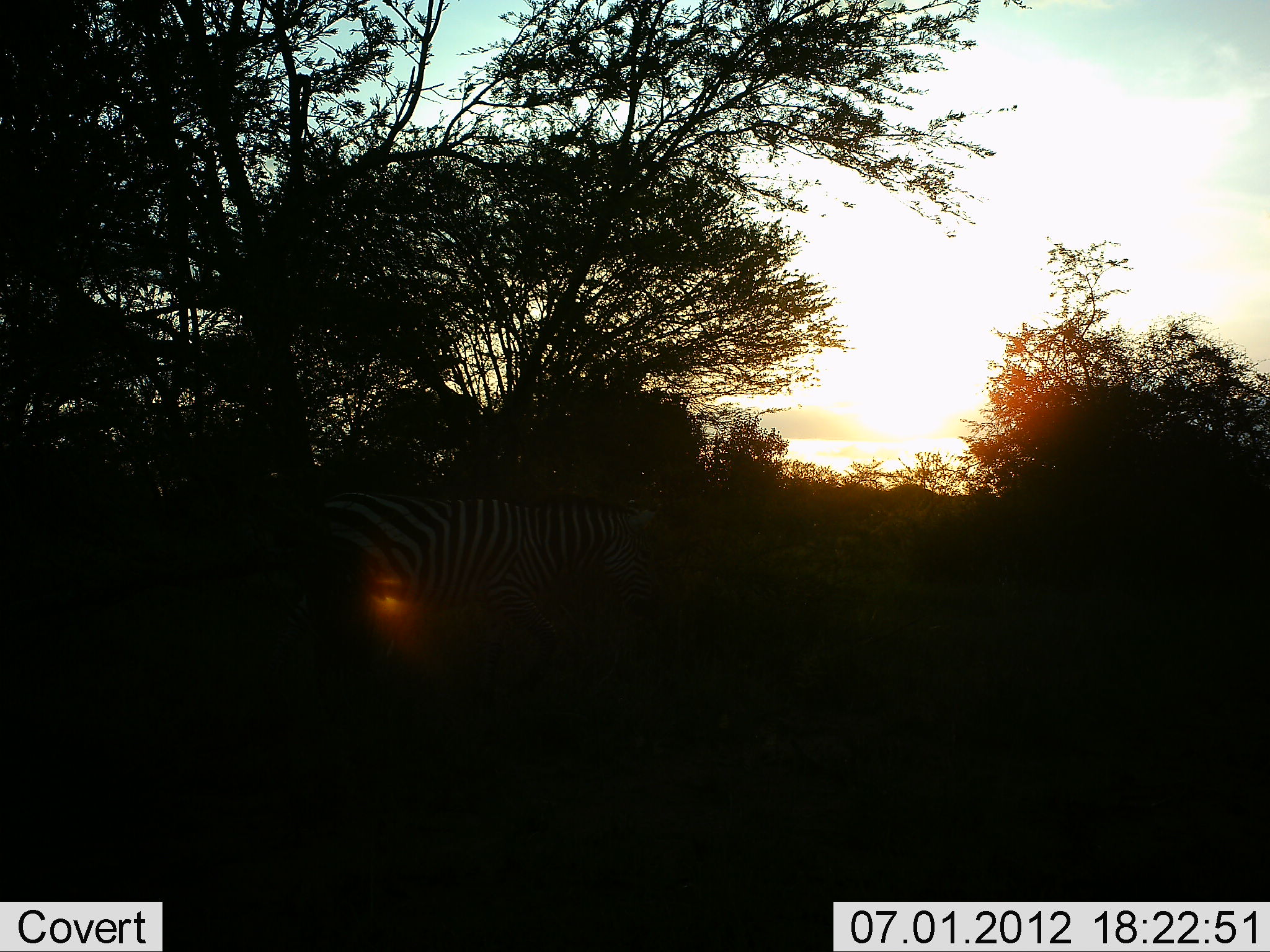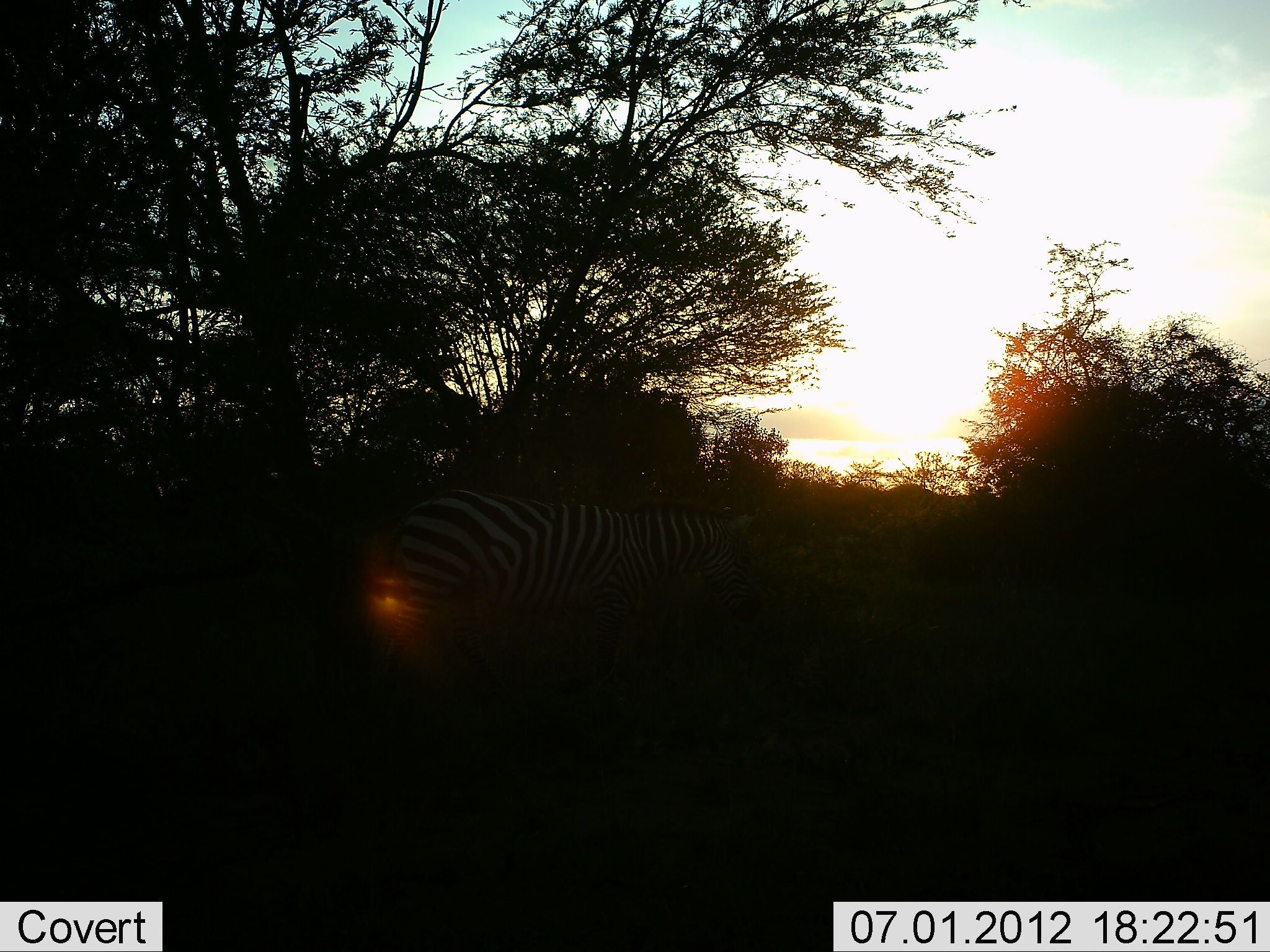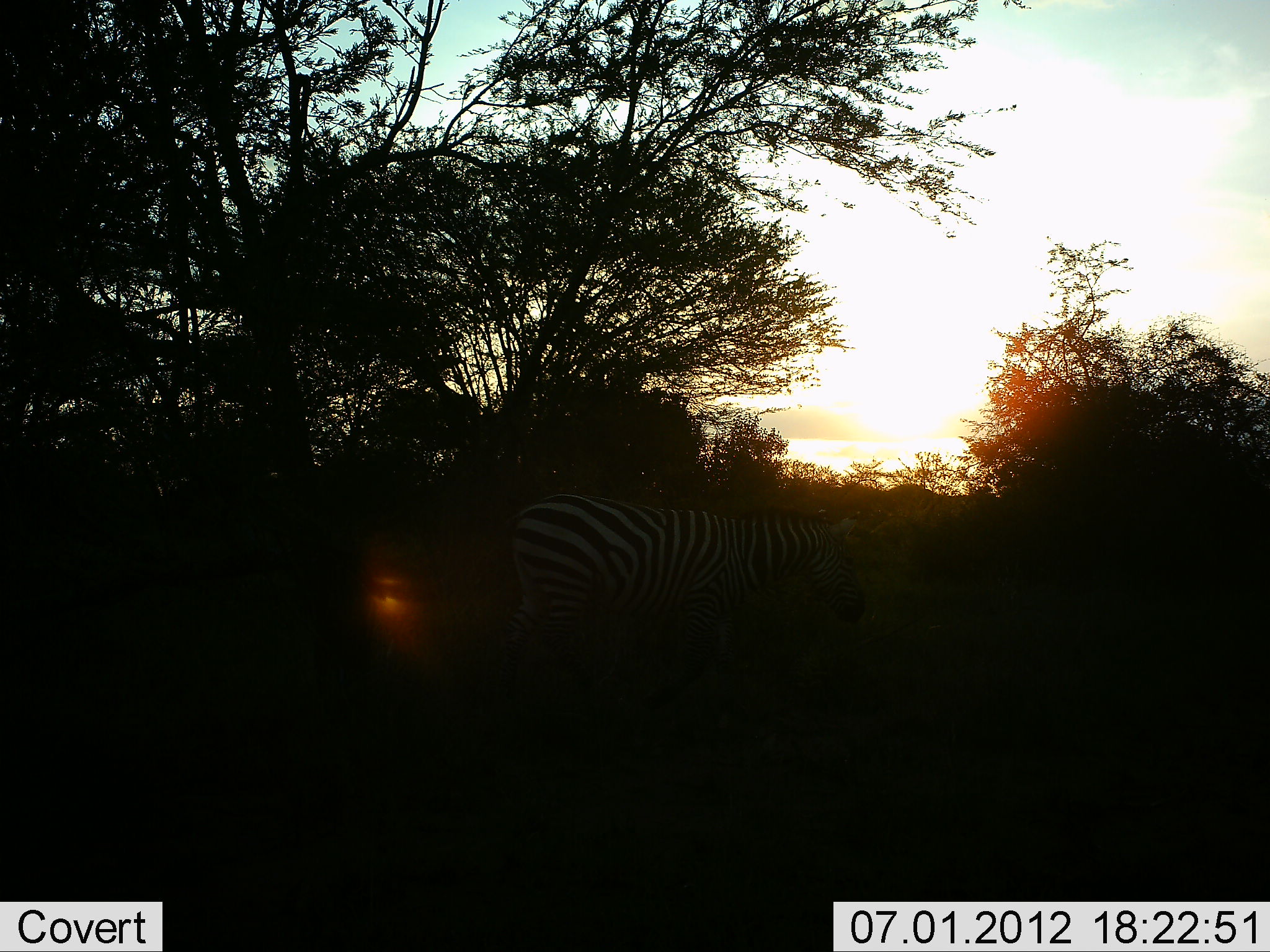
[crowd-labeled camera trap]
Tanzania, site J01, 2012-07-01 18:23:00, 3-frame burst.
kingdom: Animalia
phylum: Chordata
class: Mammalia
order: Perissodactyla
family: Equidae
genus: Equus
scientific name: Equus quagga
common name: plains zebra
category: zebra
Zebra (plains zebra) (Equus quagga), count 1. Behavior (volunteer vote fractions): standing 0%, resting 0%, moving 90%, interacting 0%. Young present (vote fraction): 0%. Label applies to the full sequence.